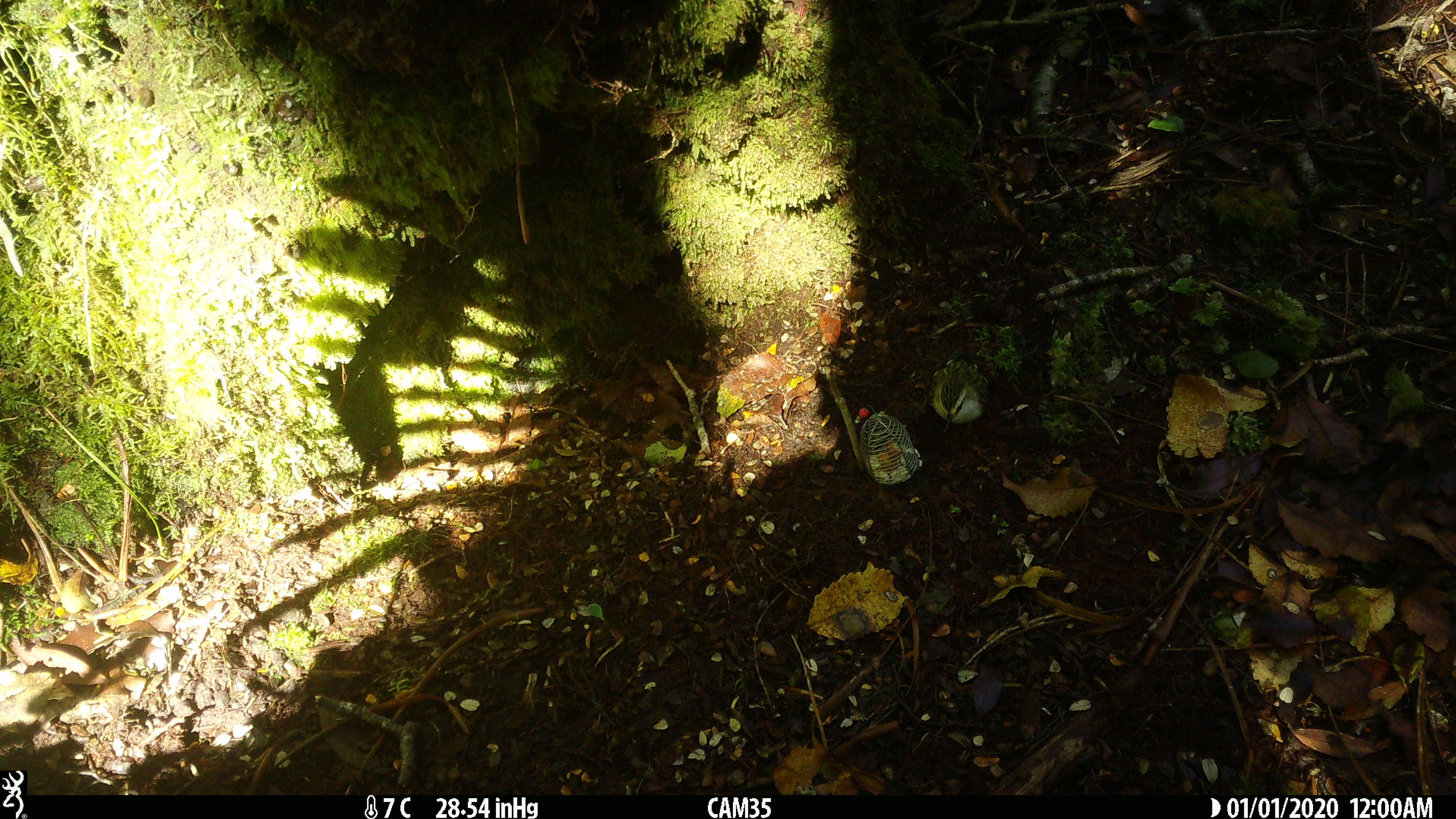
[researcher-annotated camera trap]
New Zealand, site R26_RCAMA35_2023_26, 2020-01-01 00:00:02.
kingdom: Animalia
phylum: Chordata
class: Aves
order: Passeriformes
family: Acanthisittidae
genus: Acanthisitta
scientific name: Acanthisitta chloris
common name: rifleman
Rifleman (Acanthisitta chloris).